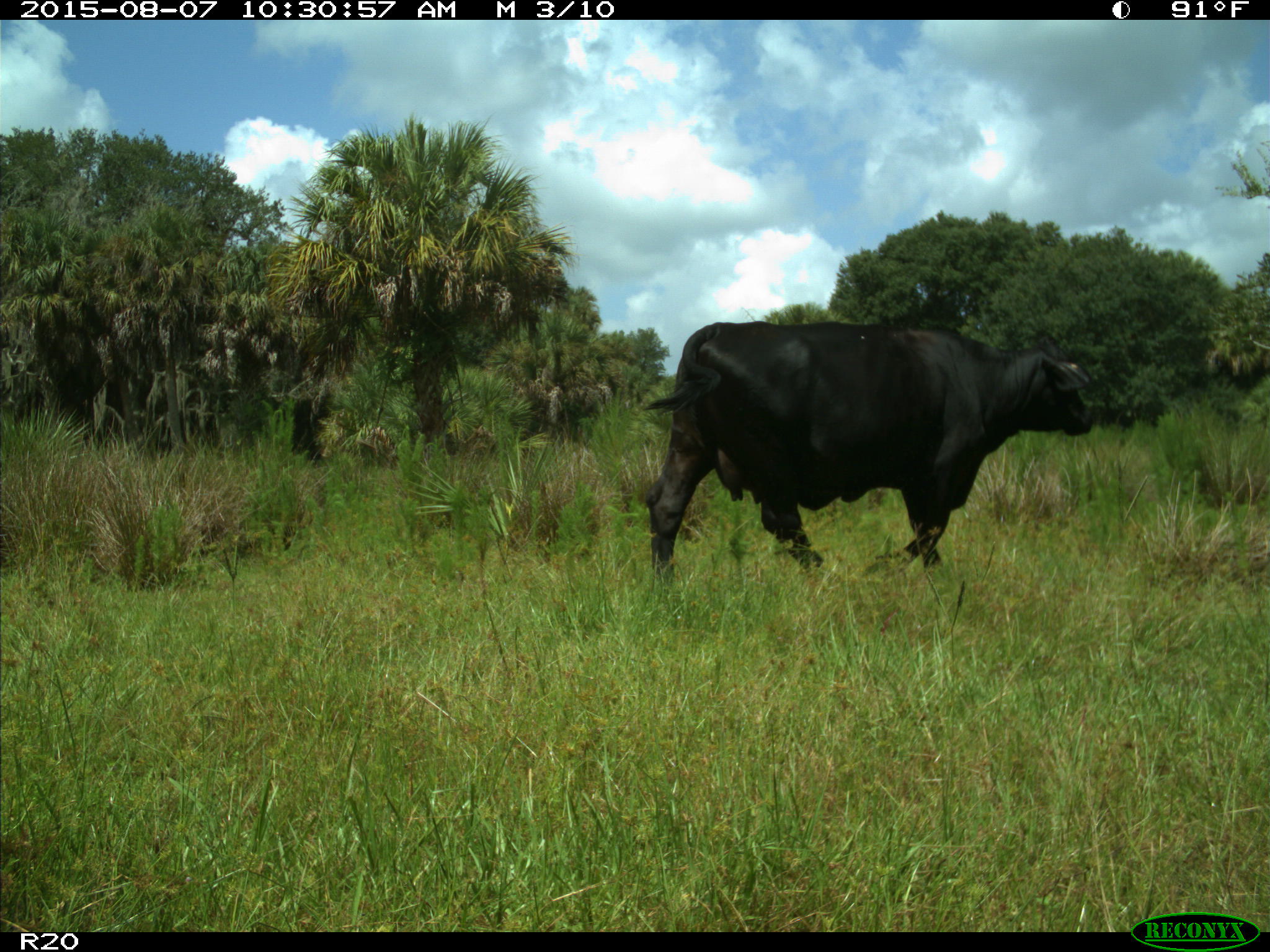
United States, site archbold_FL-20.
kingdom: Animalia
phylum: Chordata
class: Mammalia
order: Artiodactyla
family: Bovidae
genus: Bos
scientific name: Bos taurus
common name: domestic cow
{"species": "Bos taurus (domestic cow)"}